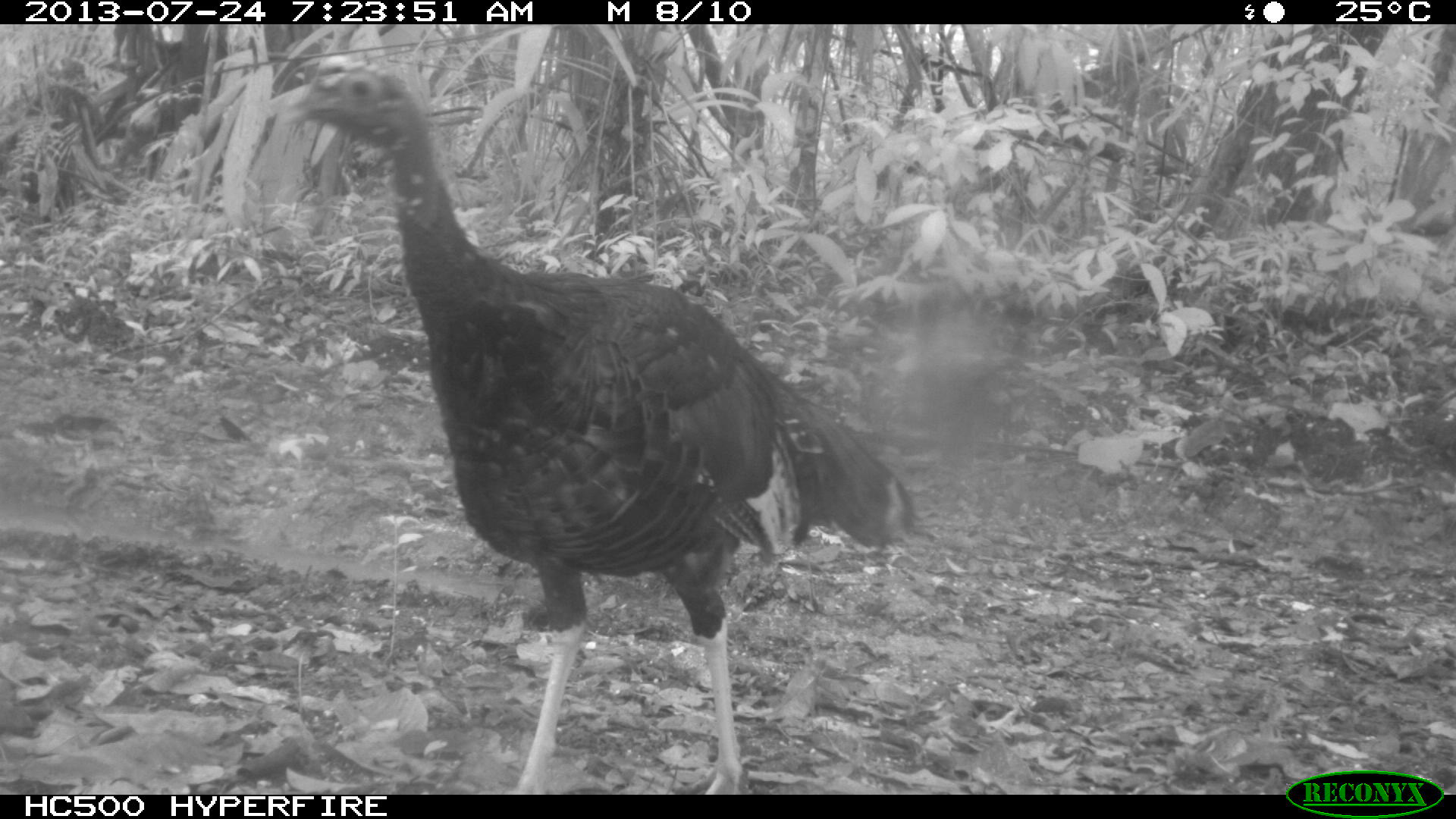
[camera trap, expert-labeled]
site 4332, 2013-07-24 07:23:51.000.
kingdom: Animalia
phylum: Chordata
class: Aves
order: Galliformes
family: Phasianidae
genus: Meleagris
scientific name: Meleagris ocellata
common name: ocellated turkey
Meleagris ocellata (ocellated turkey), count 3.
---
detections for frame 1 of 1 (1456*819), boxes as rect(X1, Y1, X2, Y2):
meleagris ocellata: rect(277, 53, 919, 793)